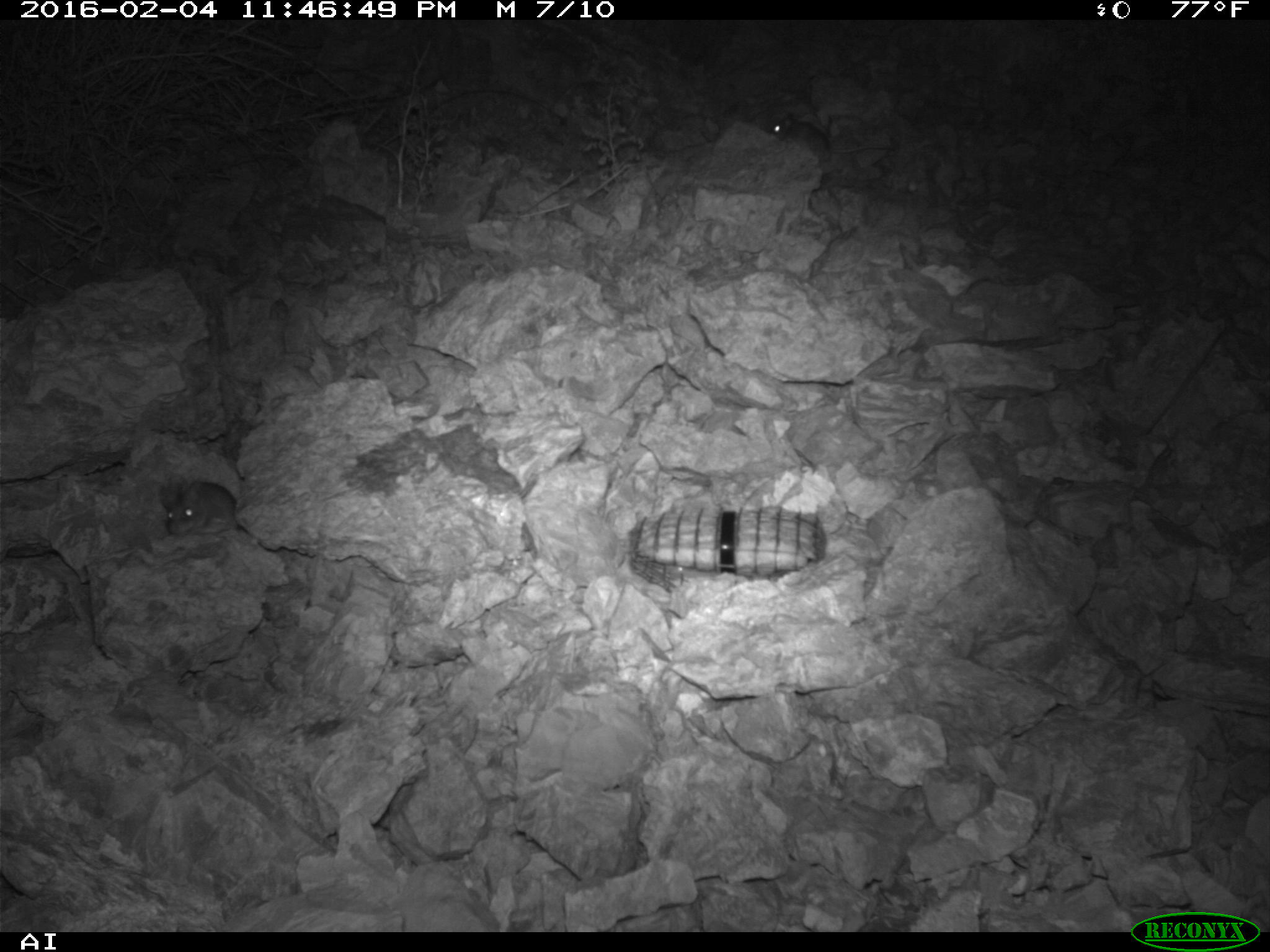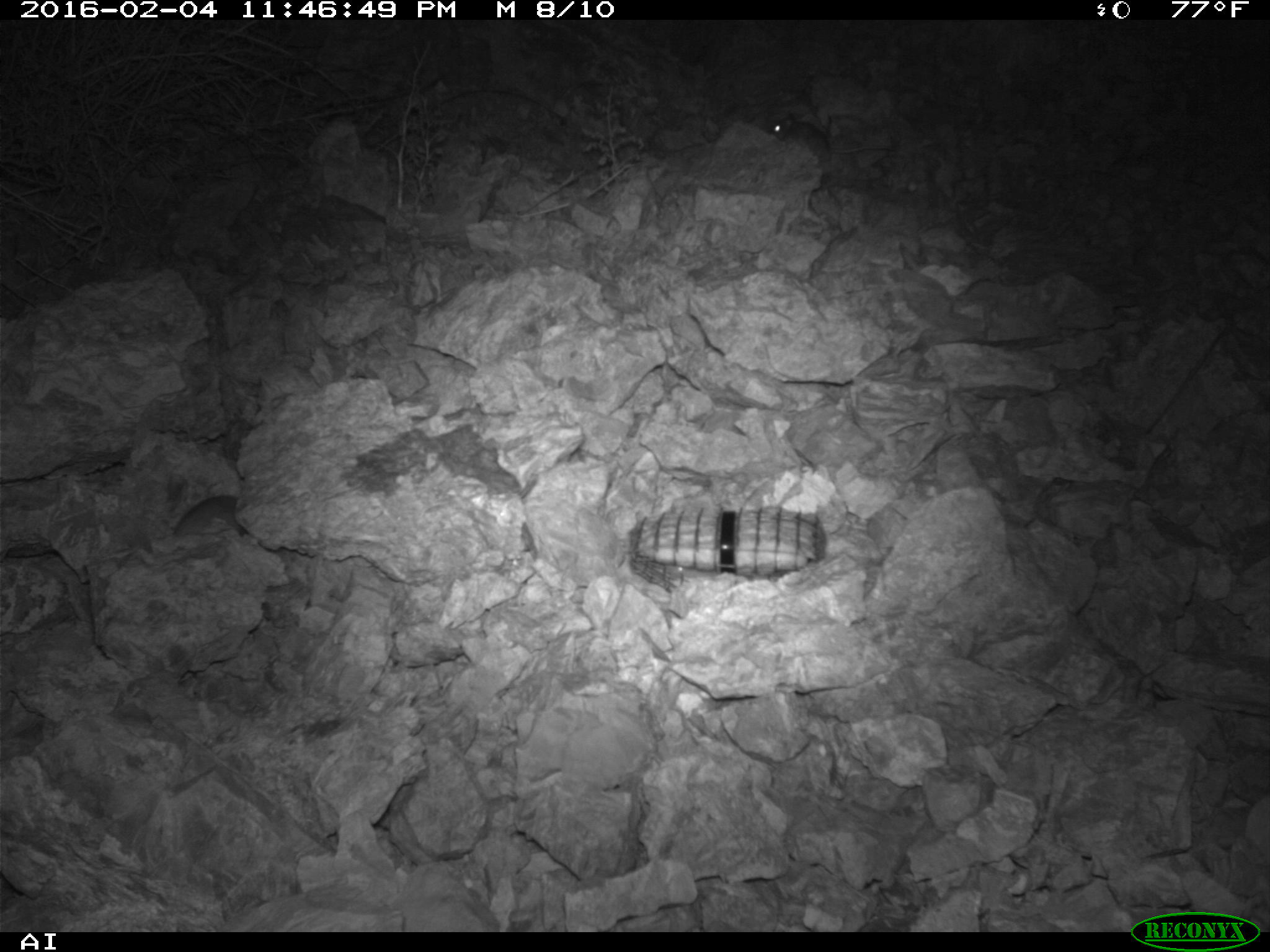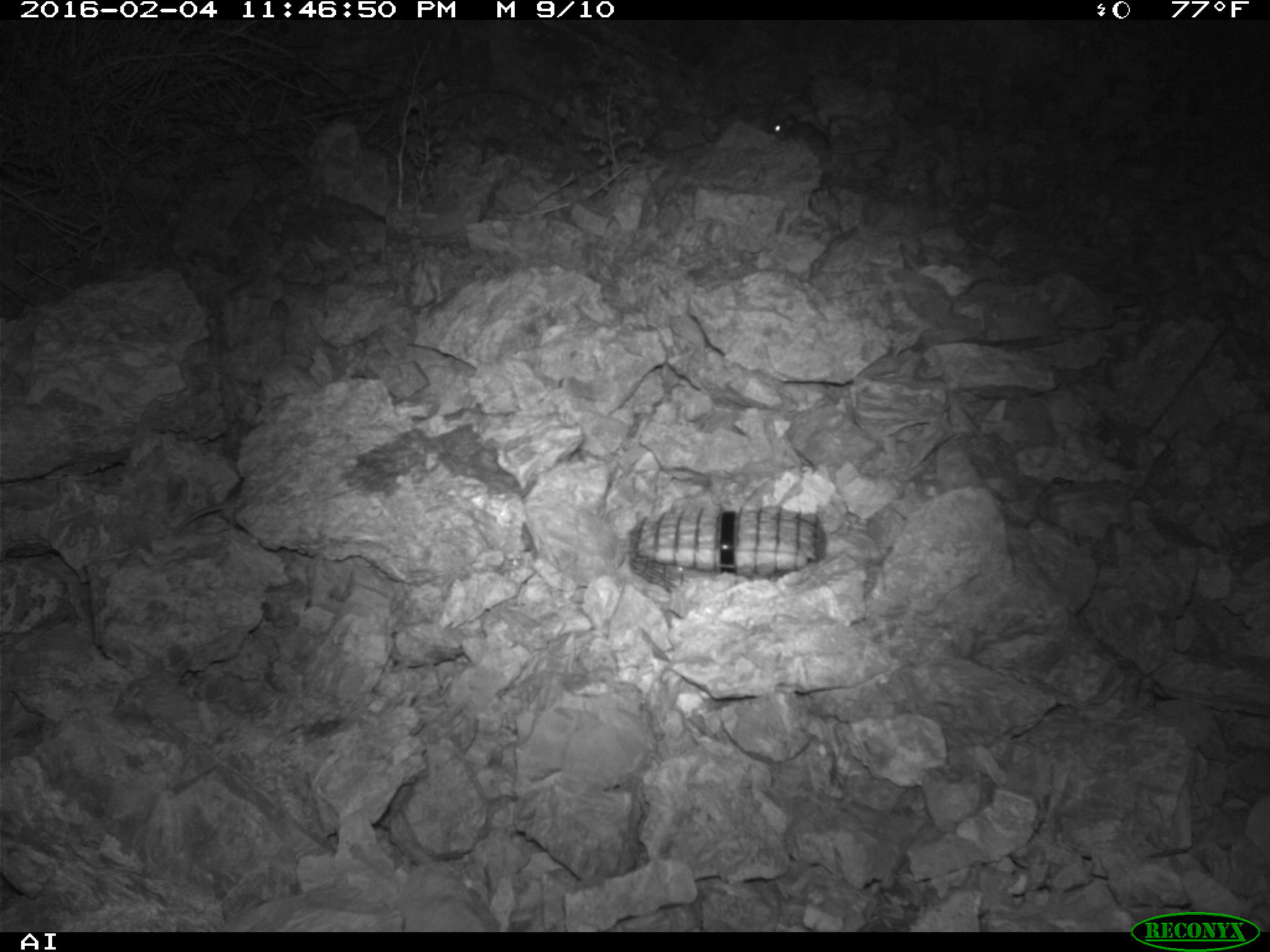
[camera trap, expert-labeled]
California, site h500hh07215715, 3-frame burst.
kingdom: Animalia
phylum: Chordata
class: Mammalia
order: Rodentia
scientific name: Rodentia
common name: rodent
Rodent (Rodentia).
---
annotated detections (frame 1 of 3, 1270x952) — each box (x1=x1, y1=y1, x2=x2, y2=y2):
rodent: (x1=768, y1=111, x2=894, y2=164); (x1=159, y1=480, x2=239, y2=534)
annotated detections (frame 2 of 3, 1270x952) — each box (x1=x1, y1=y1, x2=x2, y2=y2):
rodent: (x1=769, y1=111, x2=895, y2=161); (x1=172, y1=493, x2=247, y2=540)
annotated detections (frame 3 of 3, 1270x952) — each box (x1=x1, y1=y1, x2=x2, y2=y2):
rodent: (x1=763, y1=108, x2=895, y2=153)